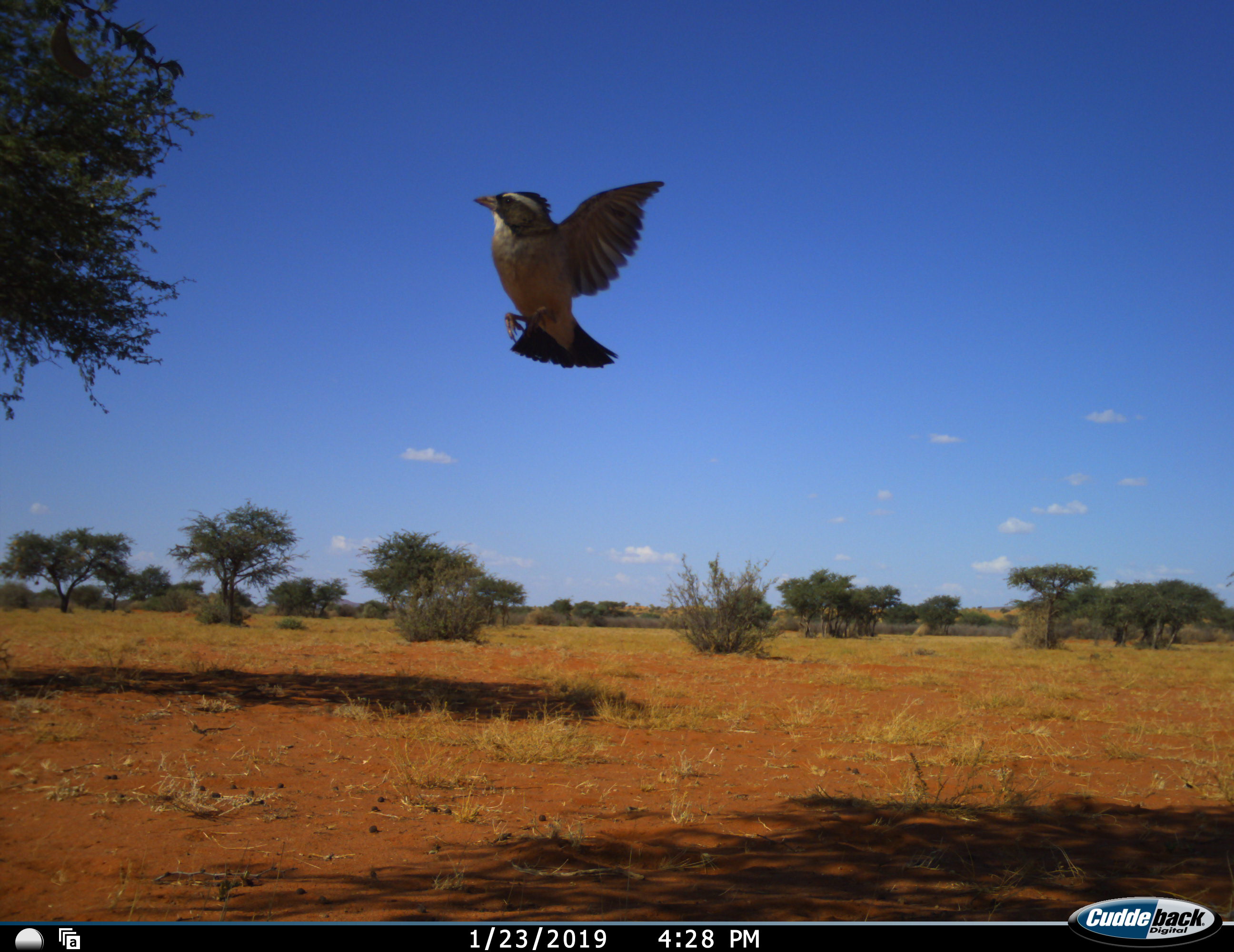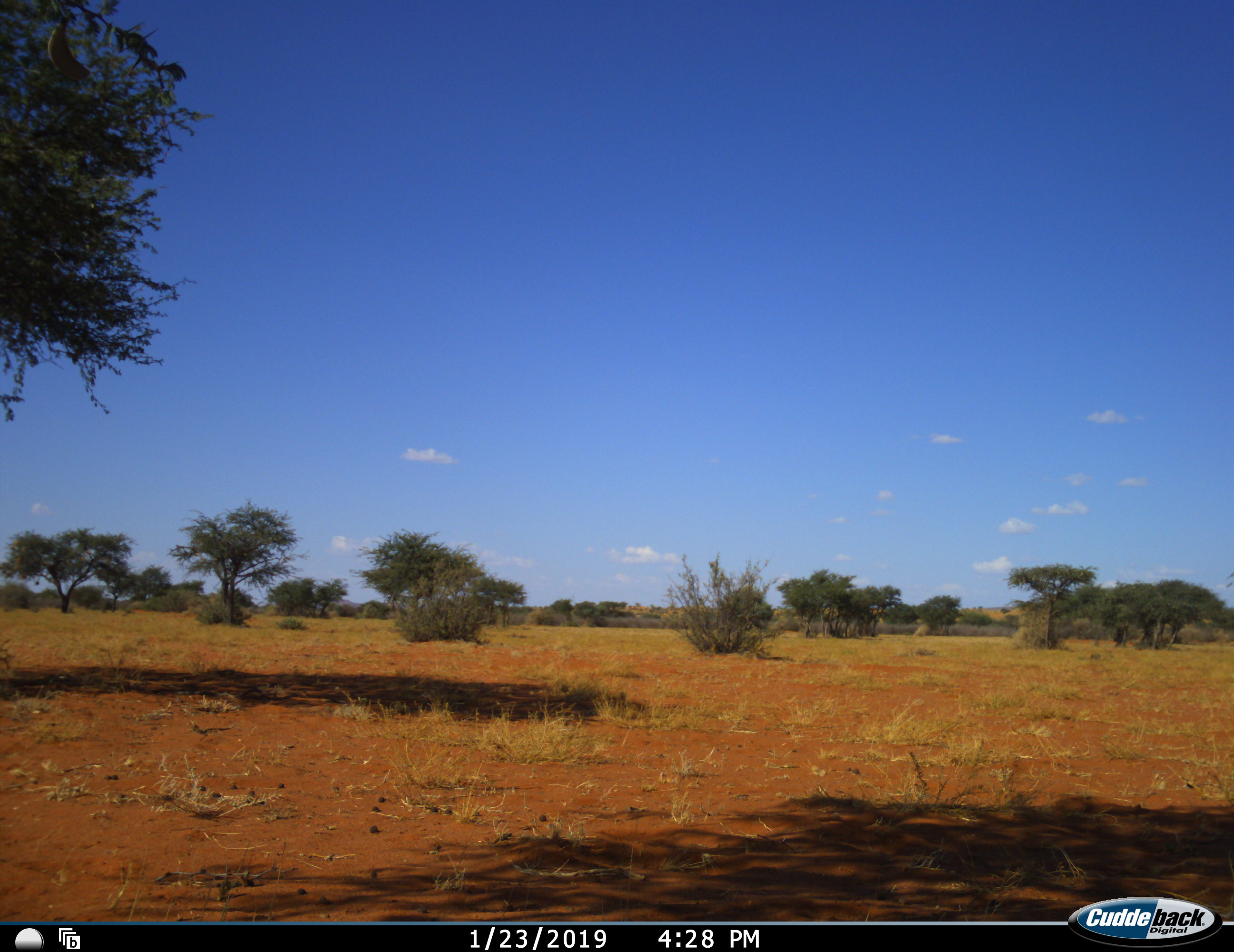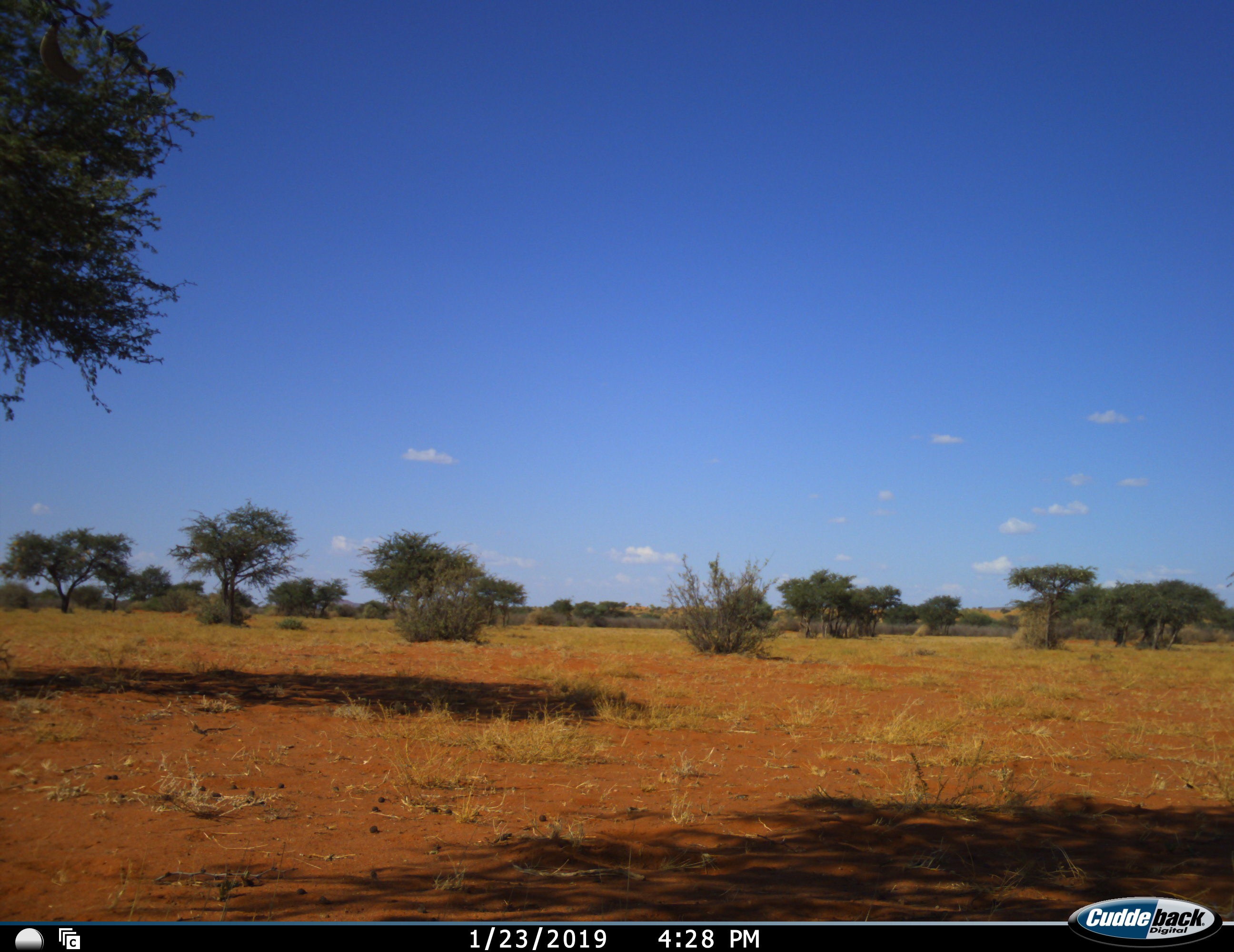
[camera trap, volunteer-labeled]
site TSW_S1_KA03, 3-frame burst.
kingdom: Animalia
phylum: Chordata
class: Aves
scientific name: Aves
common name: bird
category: birdother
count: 1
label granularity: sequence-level